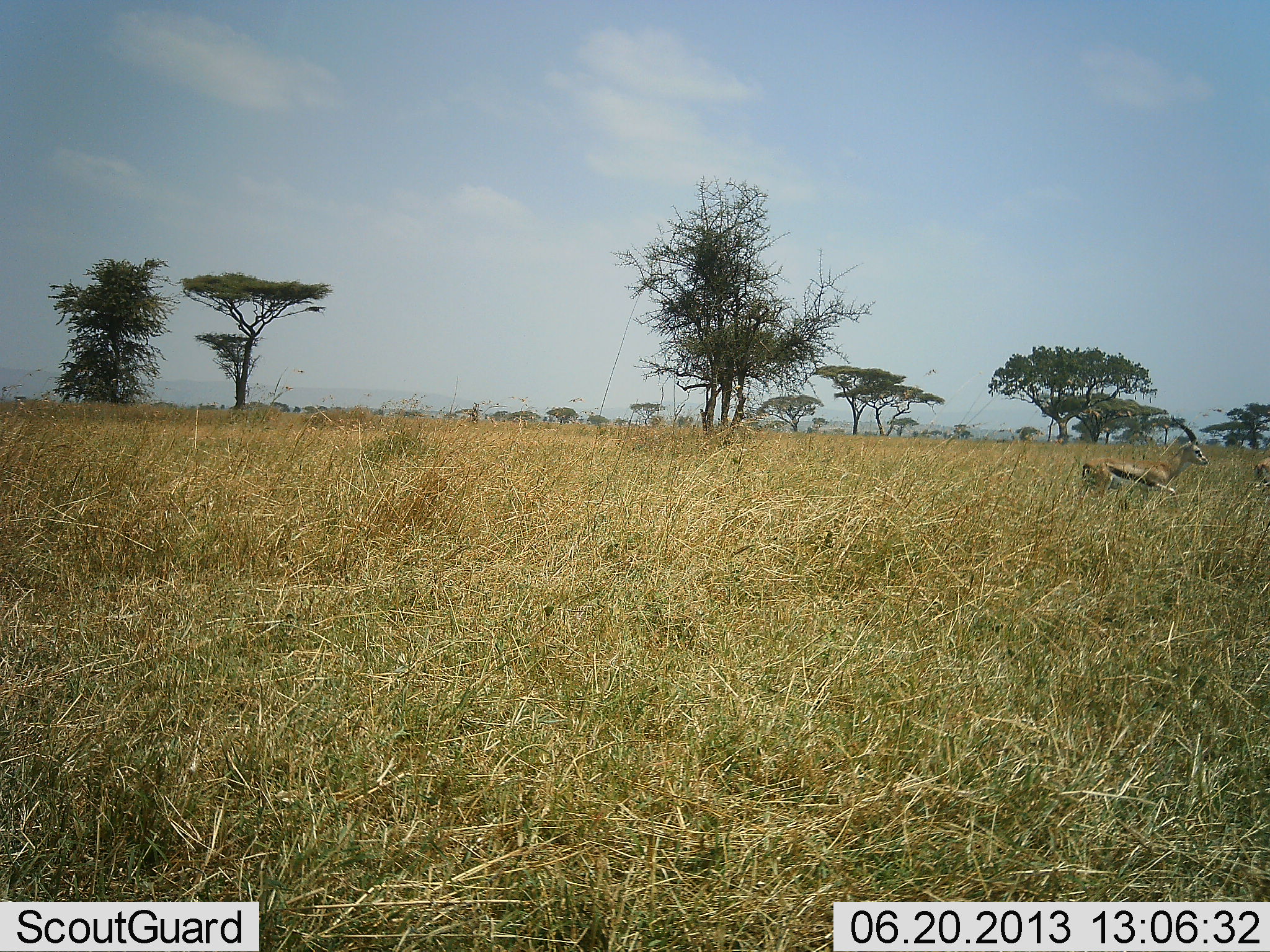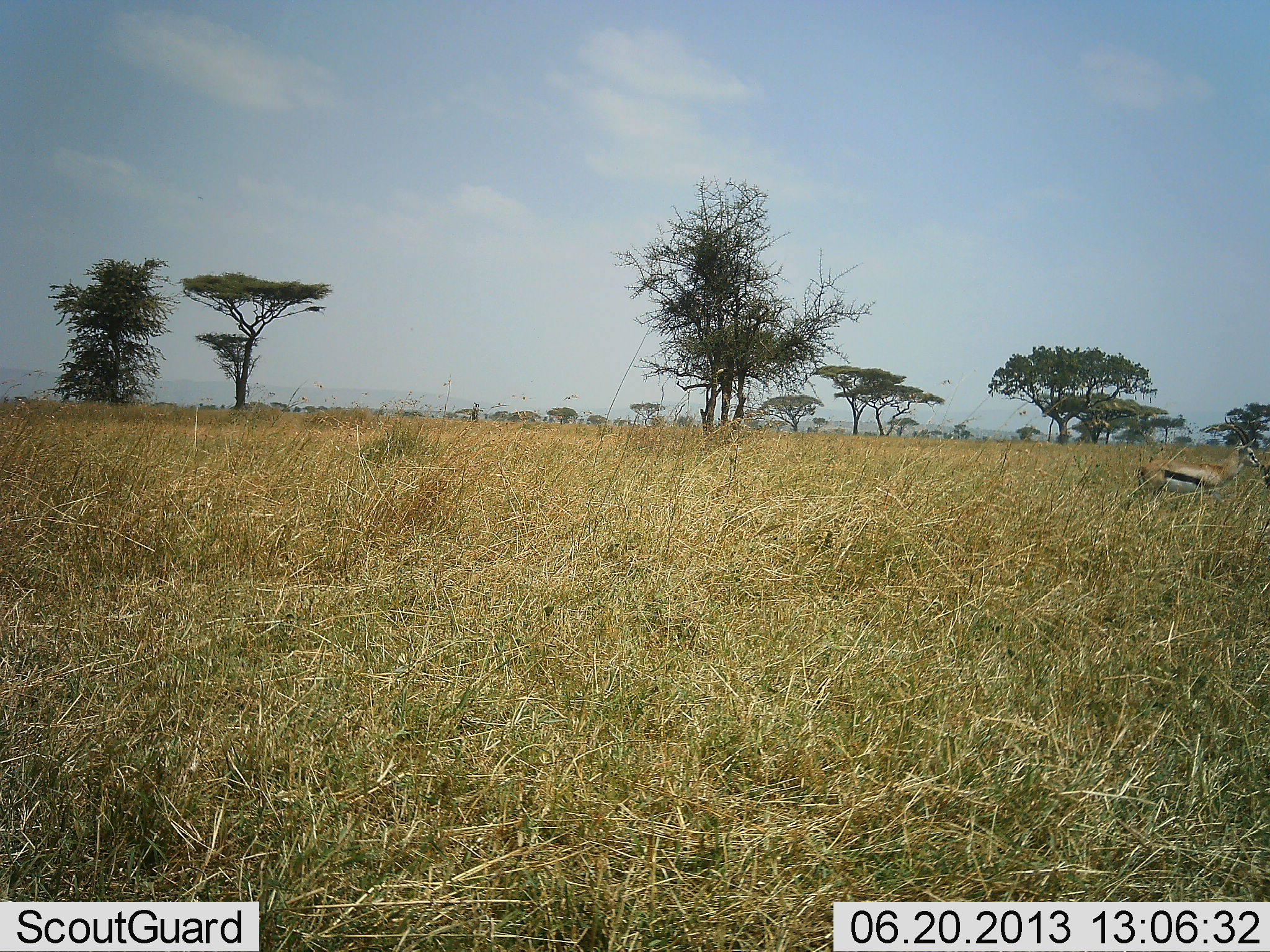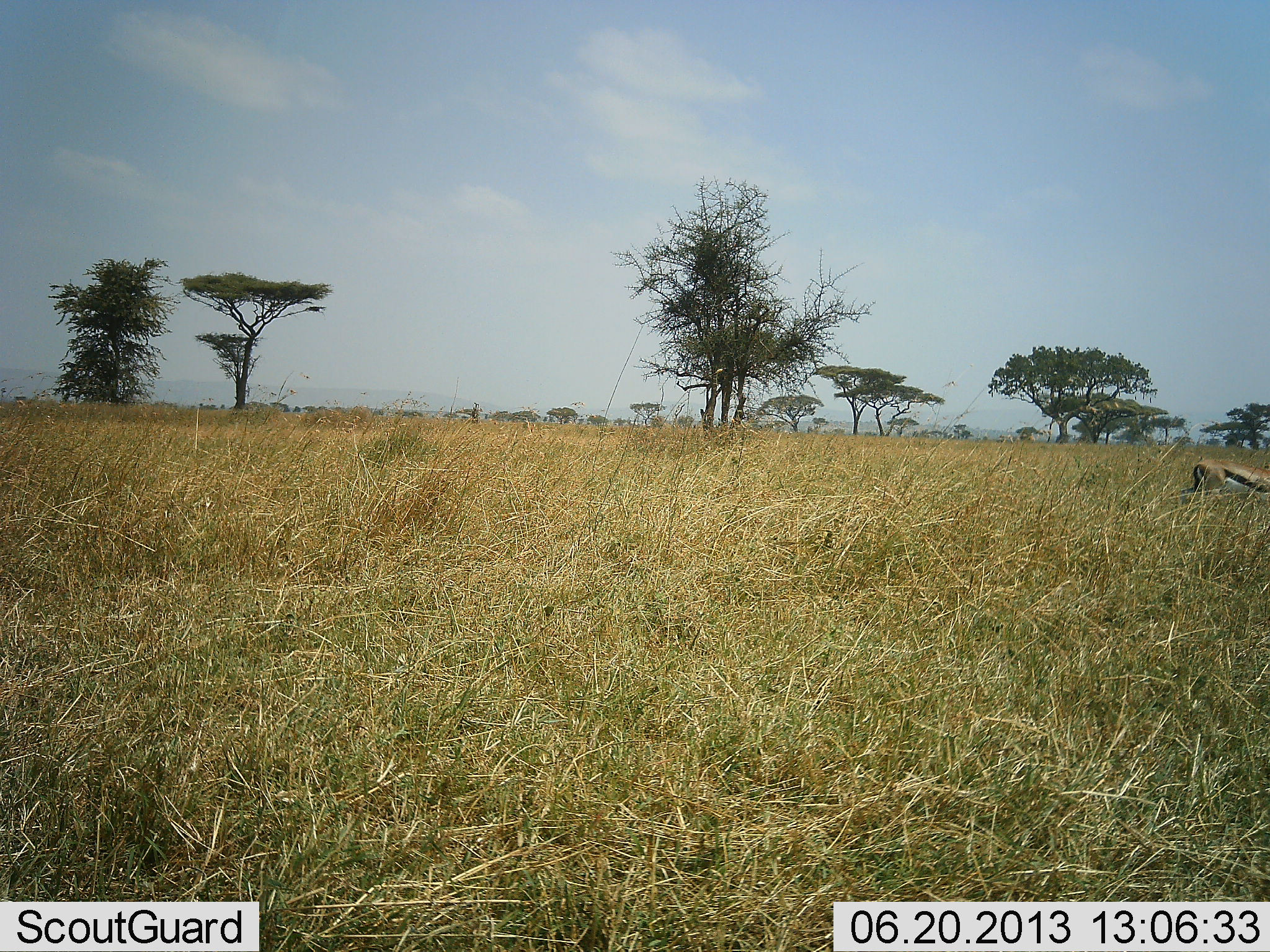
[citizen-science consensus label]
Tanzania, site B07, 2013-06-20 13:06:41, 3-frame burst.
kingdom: Animalia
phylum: Chordata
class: Mammalia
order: Artiodactyla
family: Bovidae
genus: Eudorcas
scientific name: Eudorcas thomsonii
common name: thomson's gazelle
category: gazellethomsons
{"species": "gazellethomsons (thomson's gazelle) (Eudorcas thomsonii)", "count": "2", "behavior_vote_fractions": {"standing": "10%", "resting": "0%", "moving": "90%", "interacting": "0%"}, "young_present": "0%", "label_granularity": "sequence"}